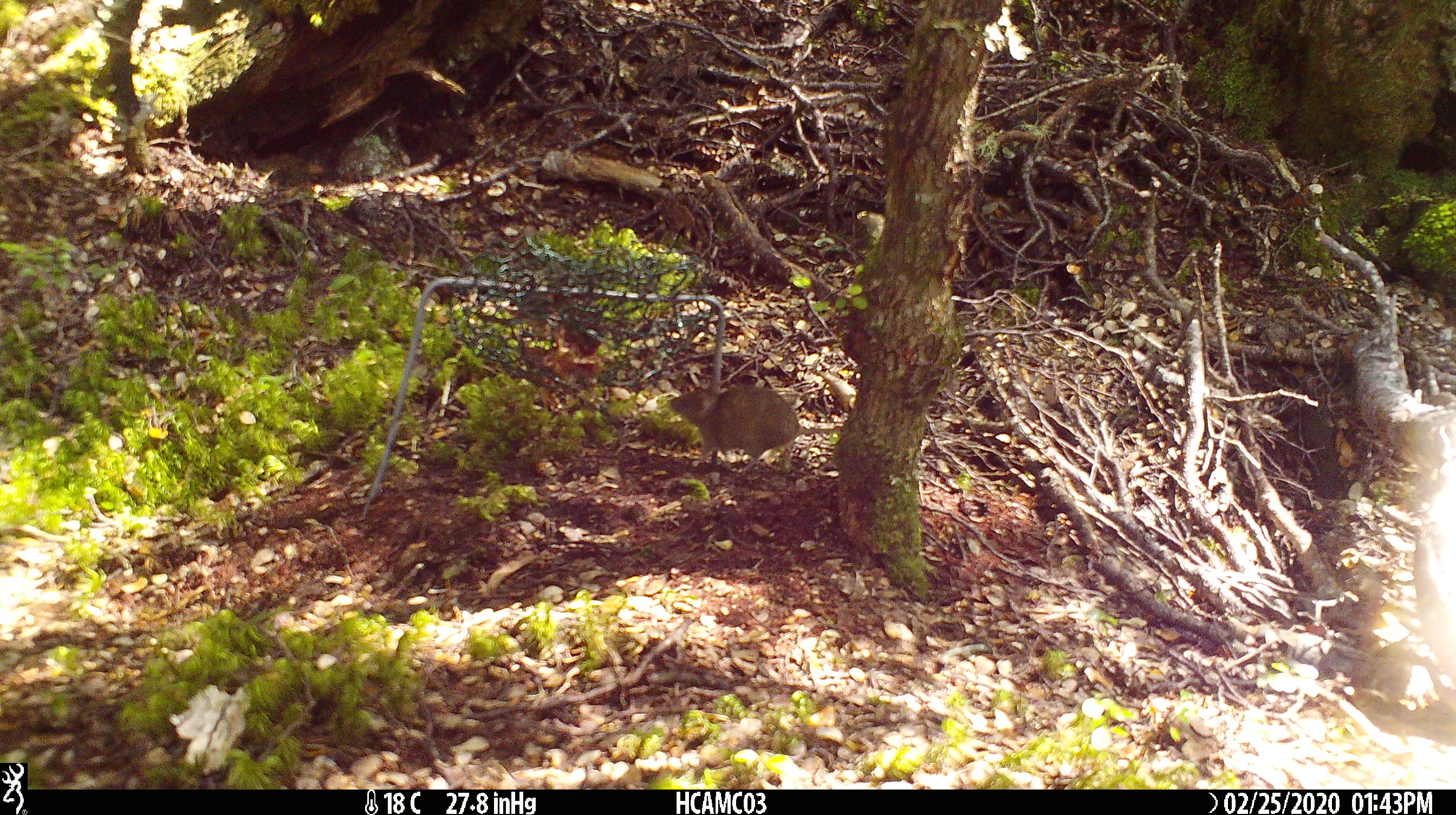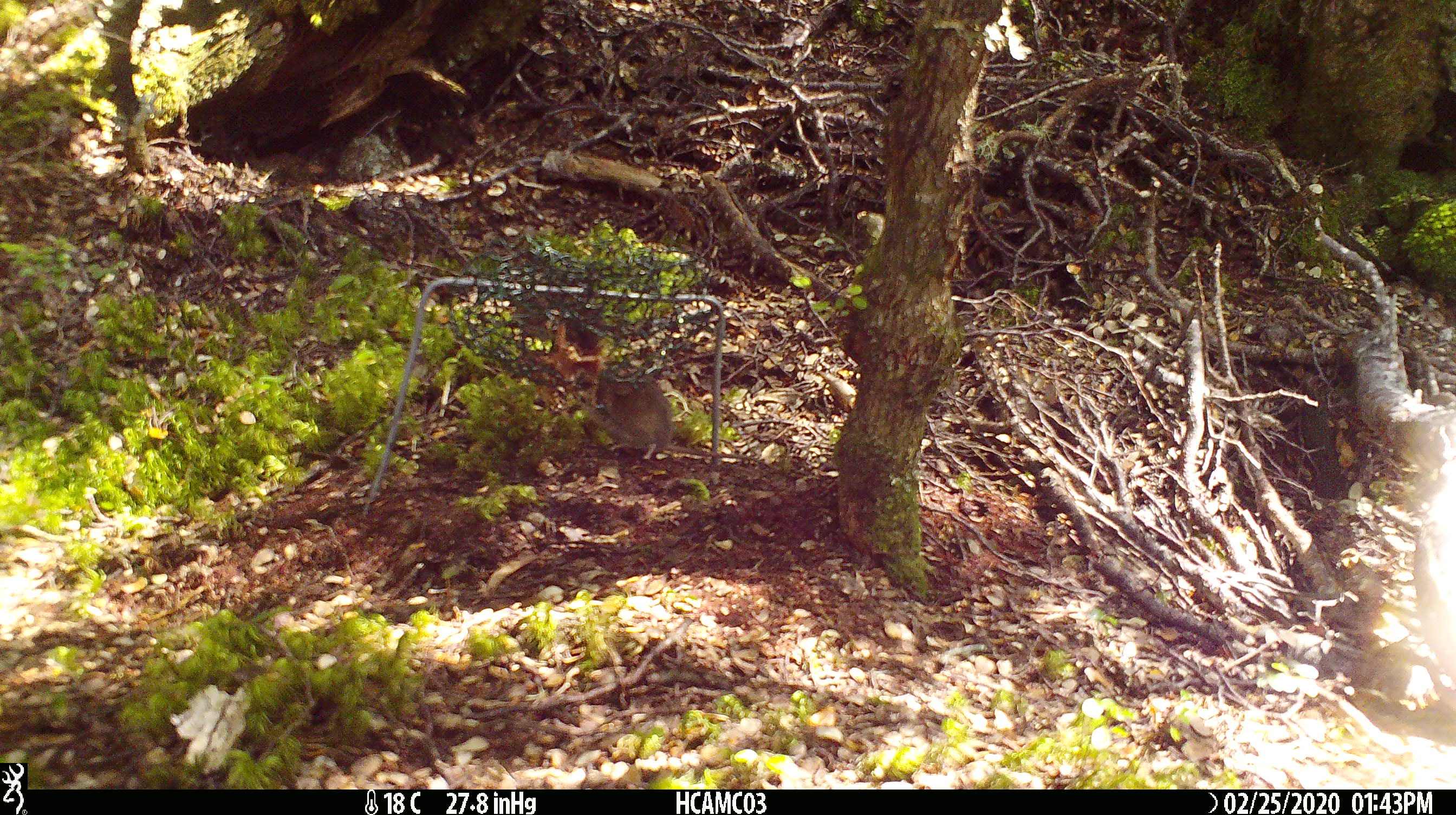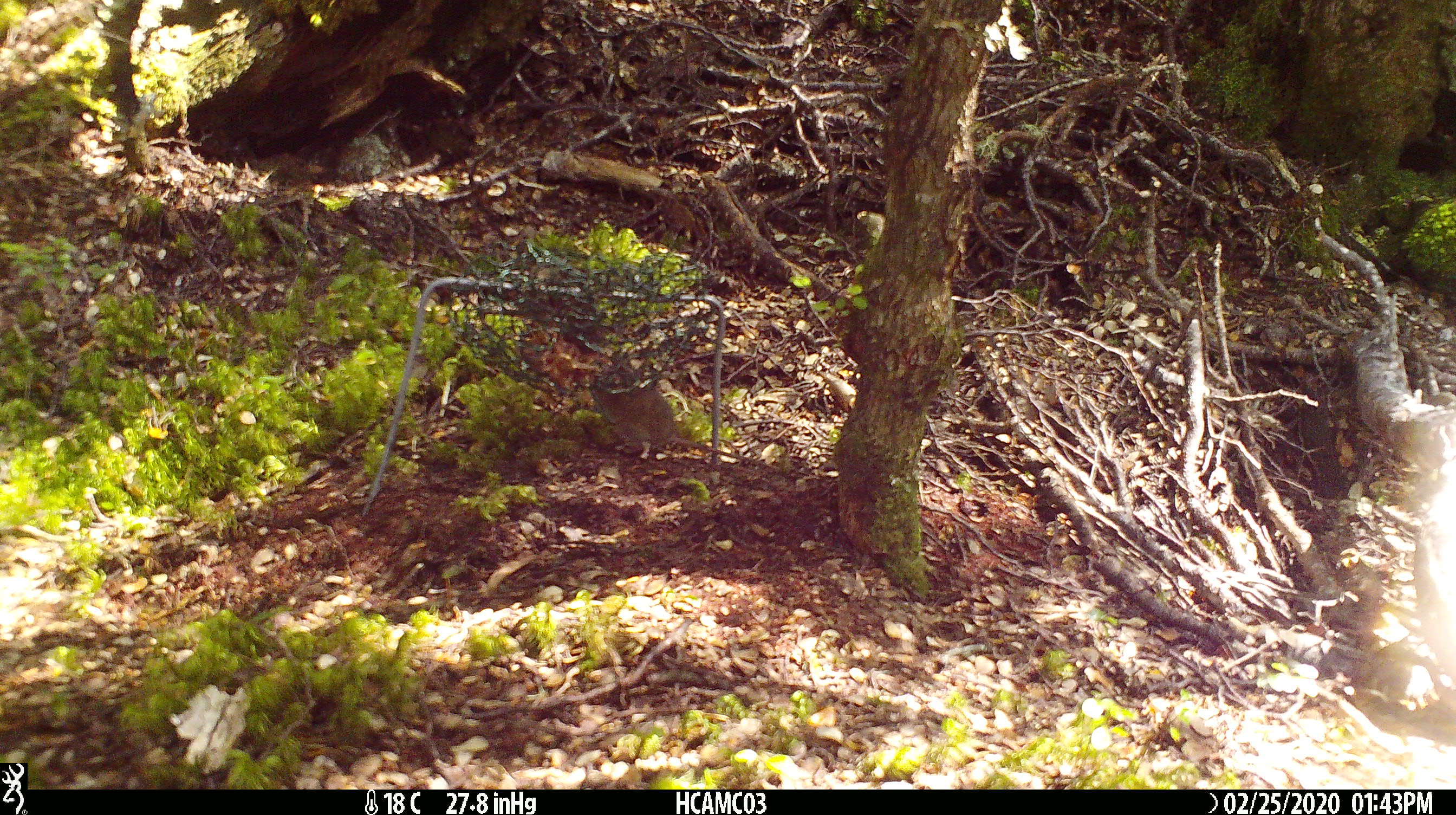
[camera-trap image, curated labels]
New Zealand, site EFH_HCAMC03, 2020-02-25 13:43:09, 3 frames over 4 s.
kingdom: Animalia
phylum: Chordata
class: Mammalia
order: Rodentia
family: Muridae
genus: Mus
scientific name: Mus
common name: mouse